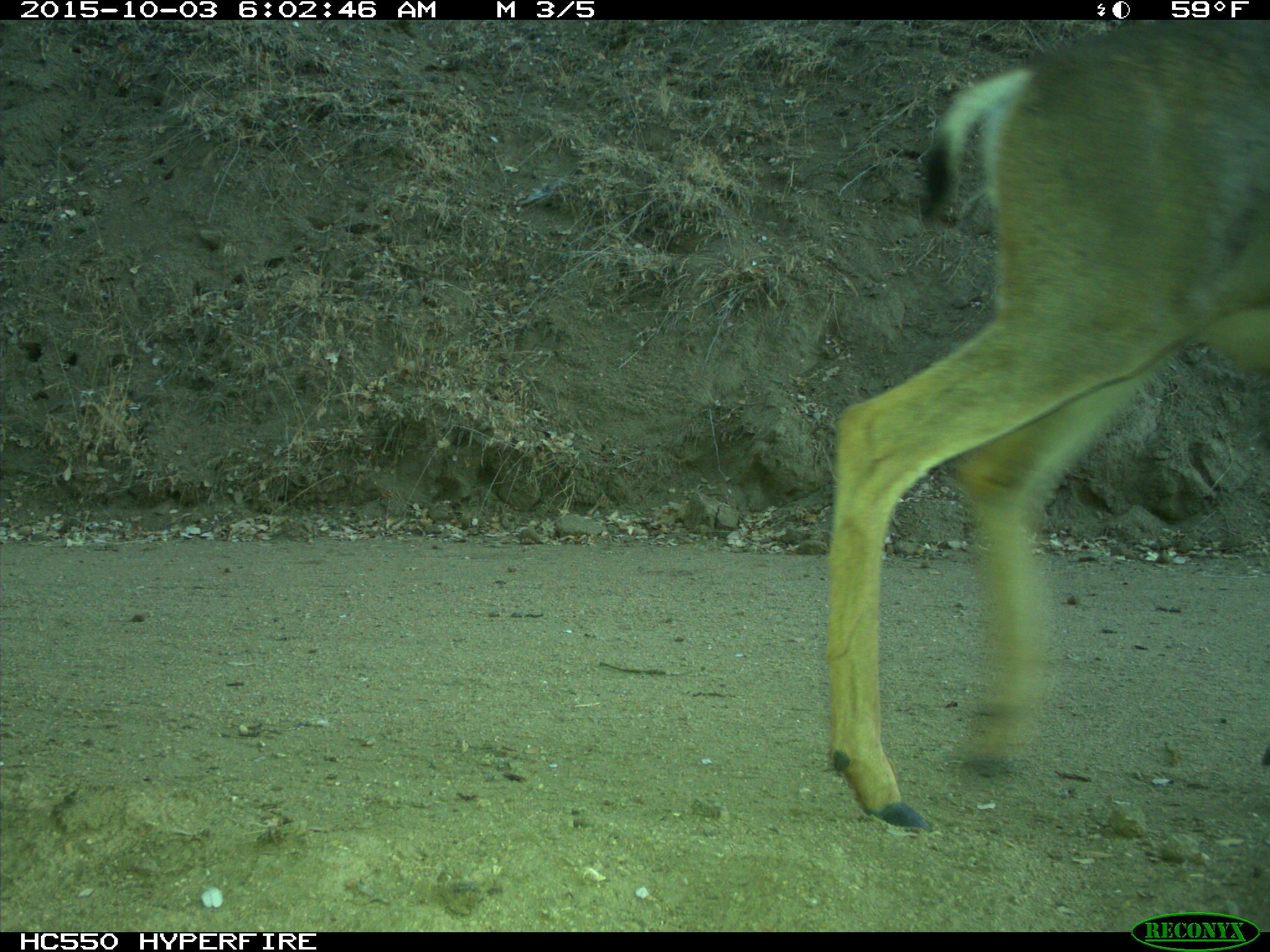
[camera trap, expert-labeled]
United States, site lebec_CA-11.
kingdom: Animalia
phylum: Chordata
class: Mammalia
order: Artiodactyla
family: Cervidae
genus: Odocoileus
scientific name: Odocoileus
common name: deer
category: unidentified deer